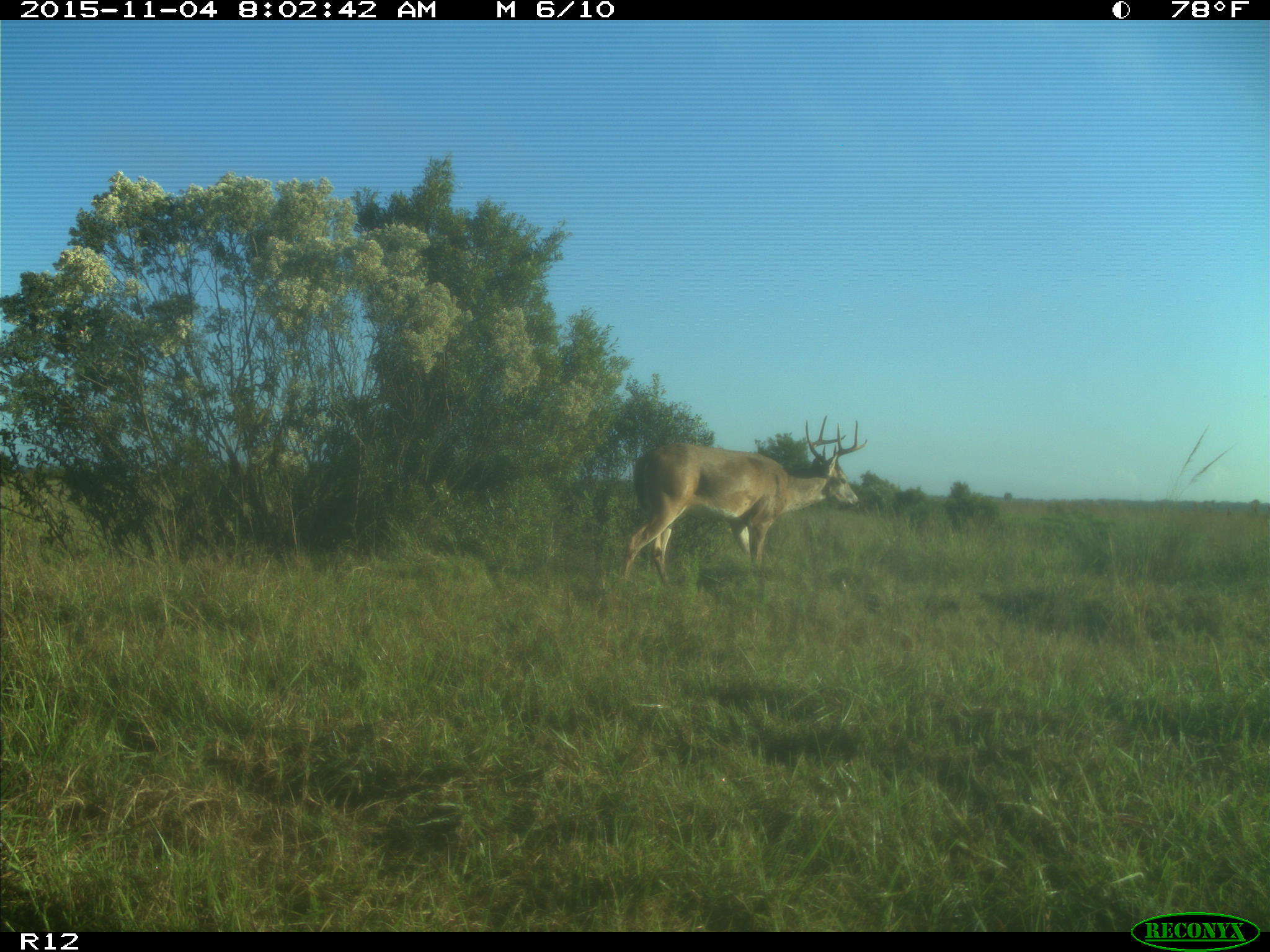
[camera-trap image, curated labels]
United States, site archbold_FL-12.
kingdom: Animalia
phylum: Chordata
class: Mammalia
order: Artiodactyla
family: Cervidae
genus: Odocoileus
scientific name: Odocoileus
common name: deer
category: unidentified deer